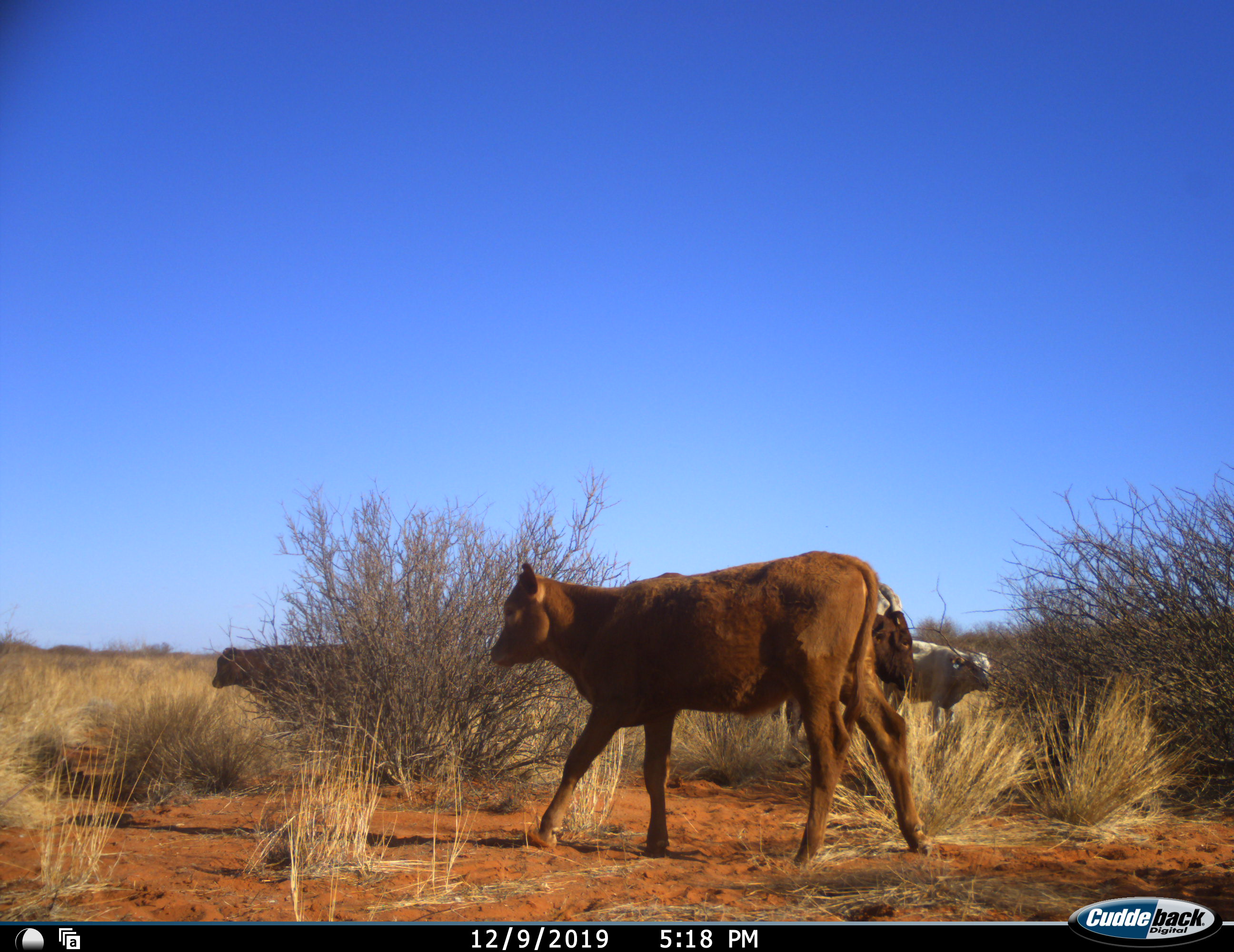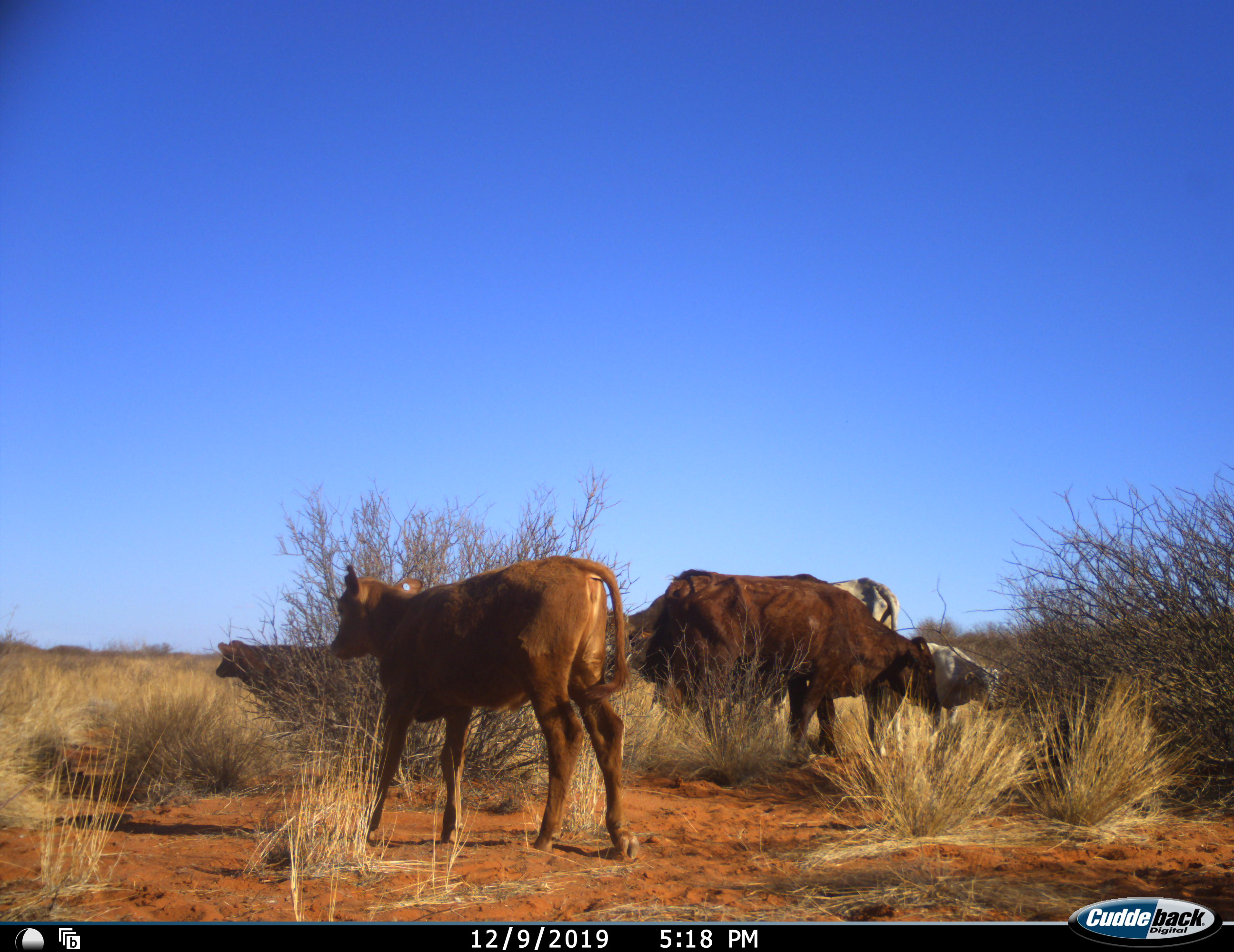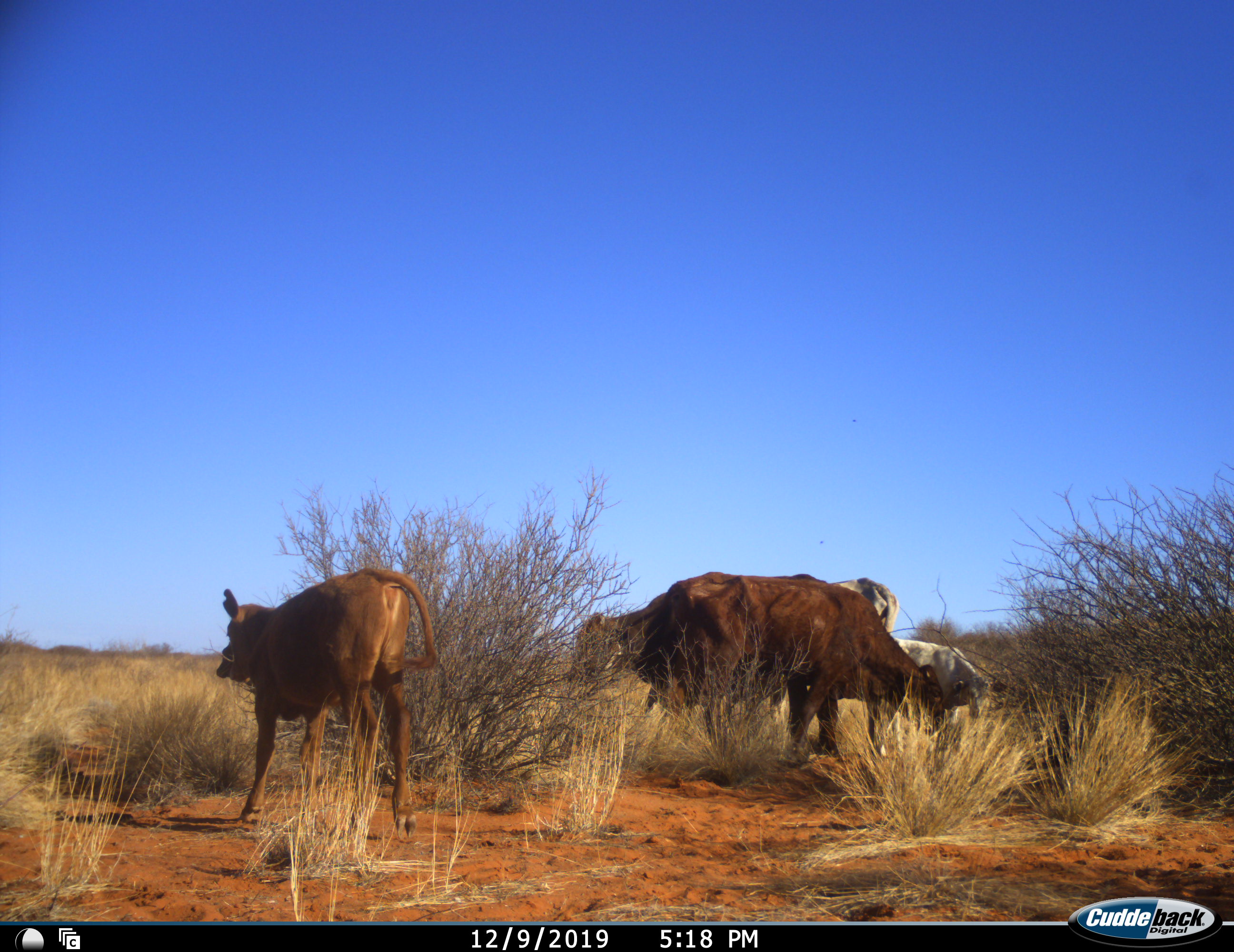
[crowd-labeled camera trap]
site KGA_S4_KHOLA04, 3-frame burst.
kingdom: Animalia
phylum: Chordata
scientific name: Vertebrata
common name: domestic animal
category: domesticanimal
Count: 6.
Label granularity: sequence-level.